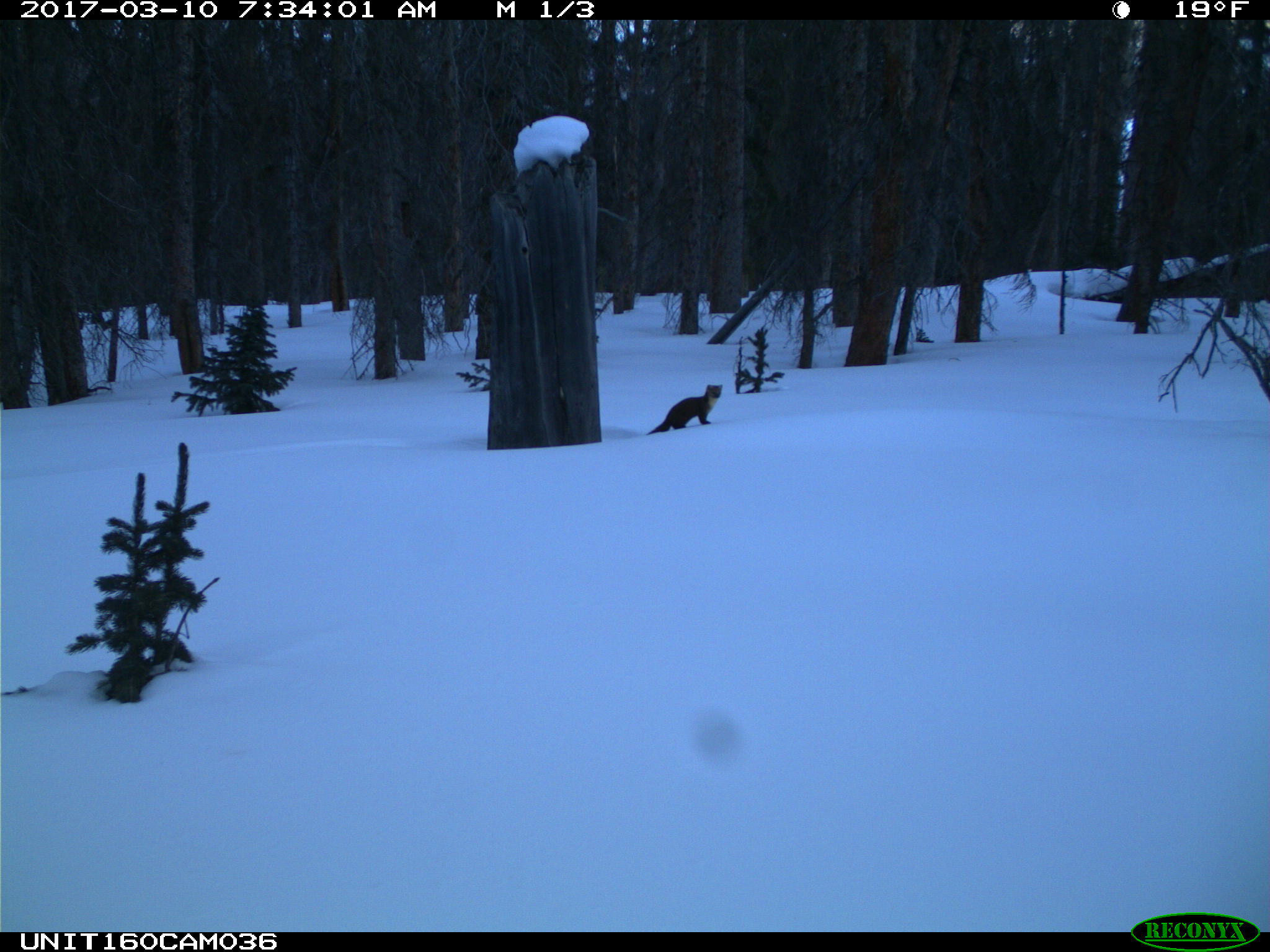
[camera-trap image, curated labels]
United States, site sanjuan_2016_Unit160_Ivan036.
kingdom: Animalia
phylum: Chordata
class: Mammalia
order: Carnivora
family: Mustelidae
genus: Martes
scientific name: Martes americana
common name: american marten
Martes americana (american marten).